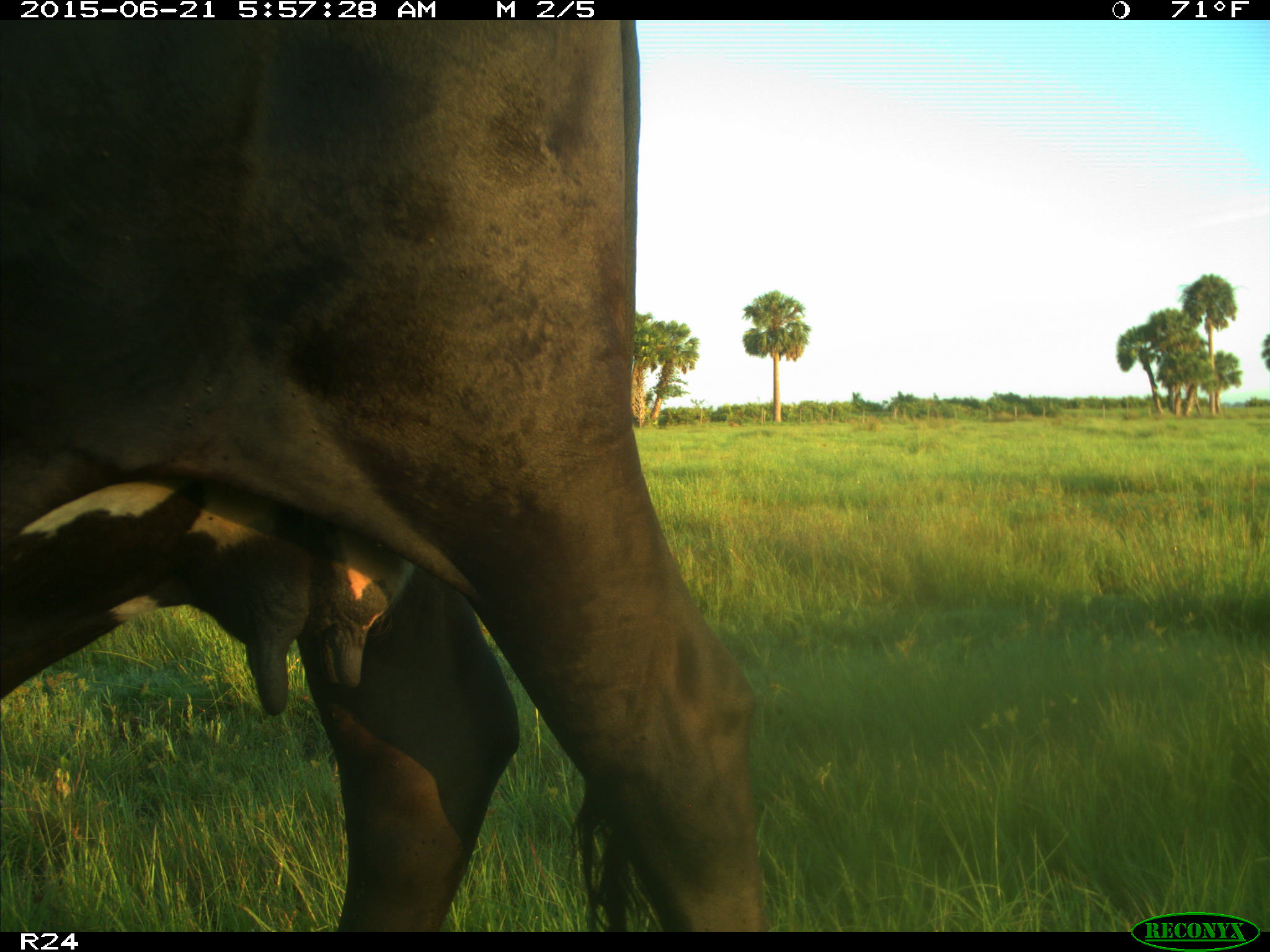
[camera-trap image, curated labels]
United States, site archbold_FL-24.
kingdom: Animalia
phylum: Chordata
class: Mammalia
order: Artiodactyla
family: Bovidae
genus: Bos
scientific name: Bos taurus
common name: domestic cow